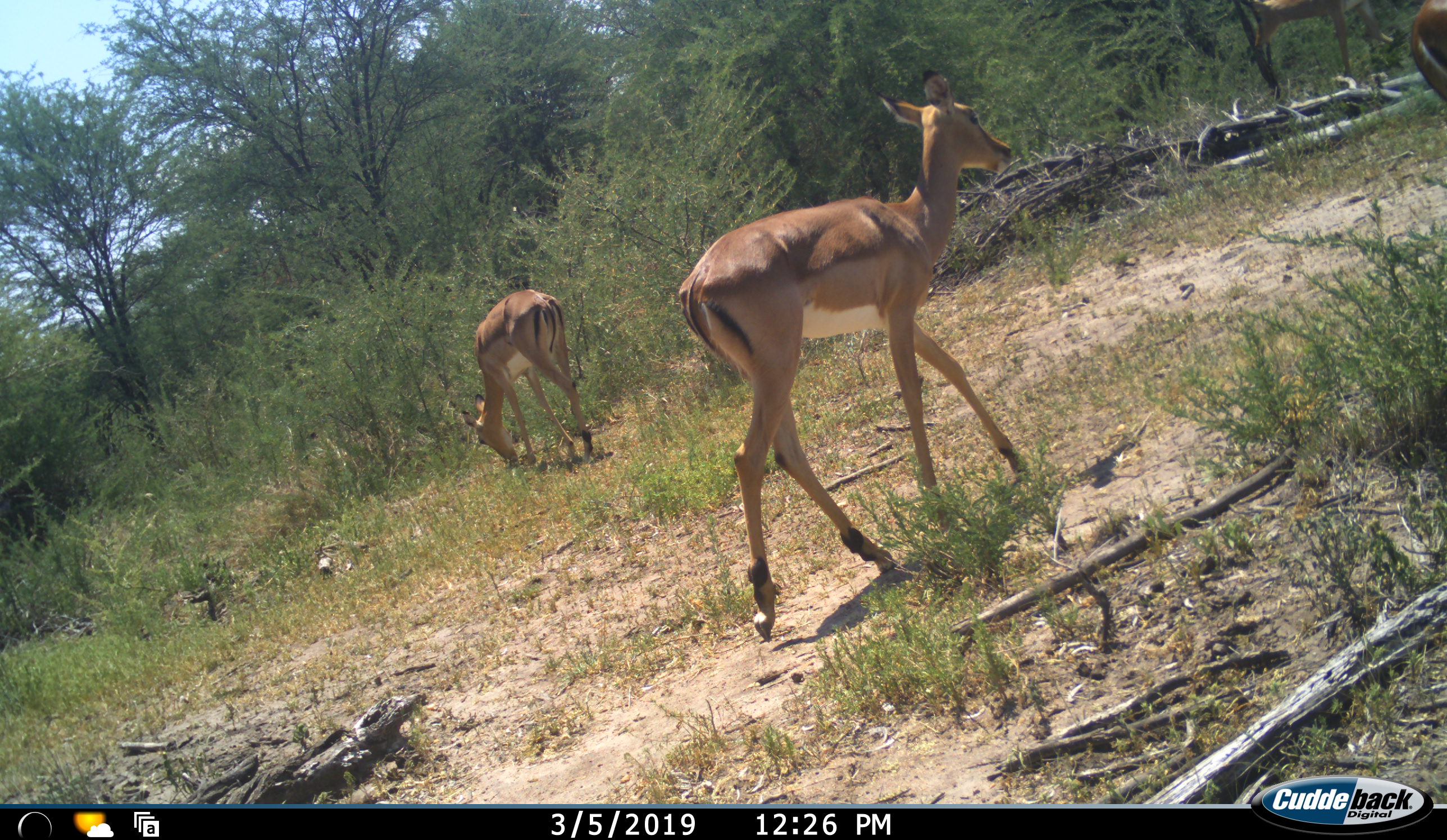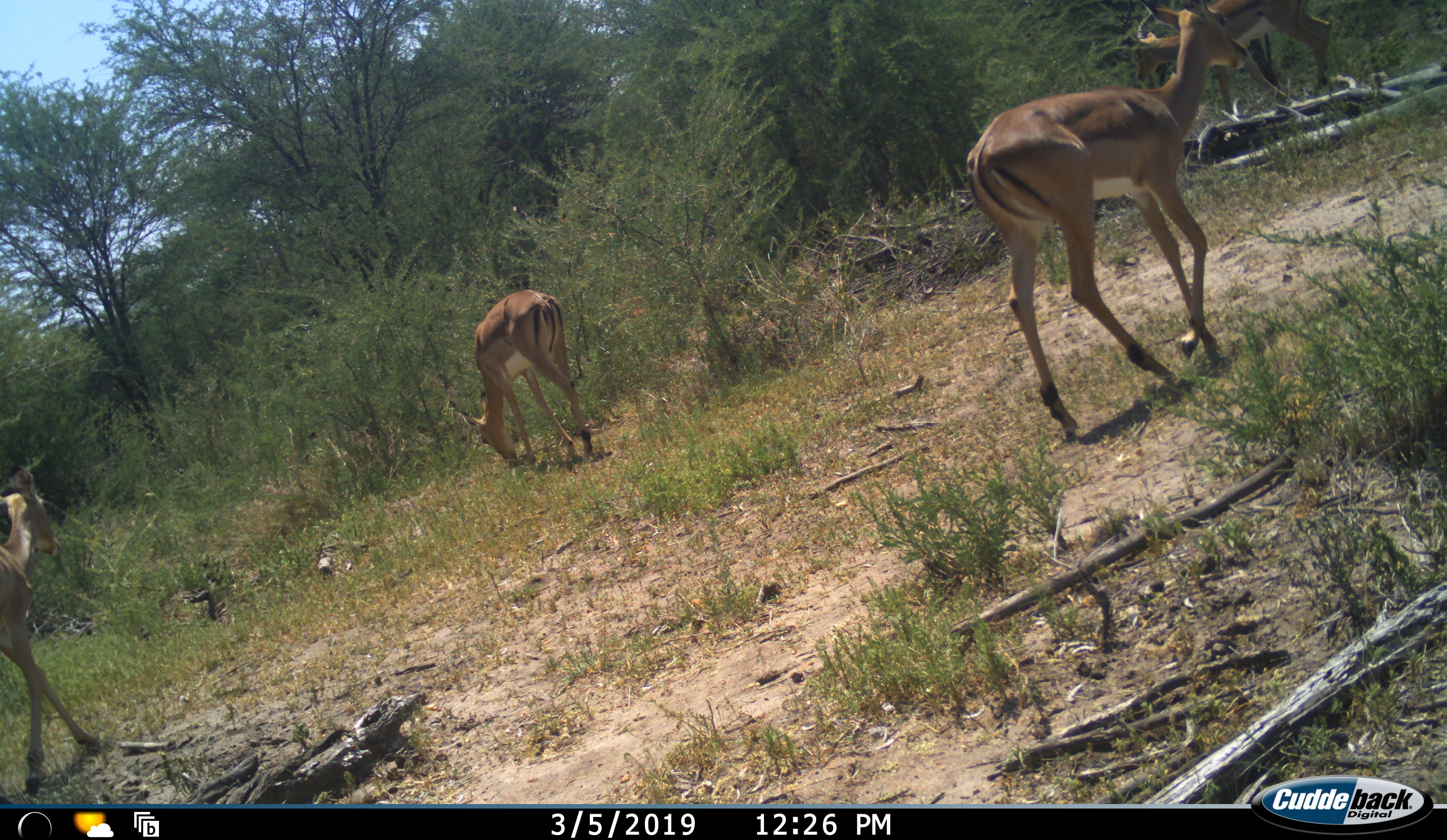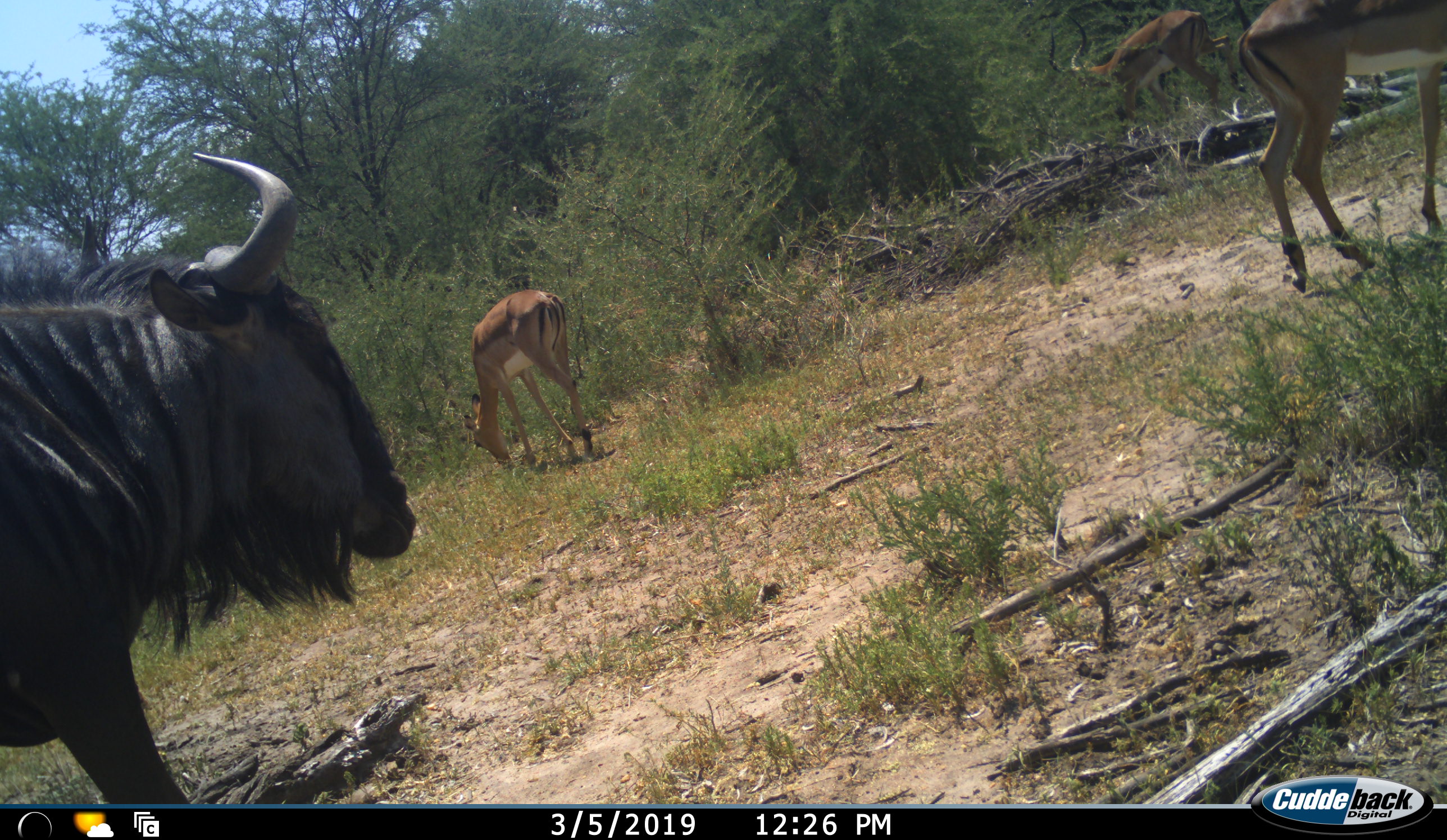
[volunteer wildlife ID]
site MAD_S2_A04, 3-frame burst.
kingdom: Animalia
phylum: Chordata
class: Mammalia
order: Artiodactyla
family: Bovidae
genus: Aepyceros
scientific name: Aepyceros melampus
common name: impala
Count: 3.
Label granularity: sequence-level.